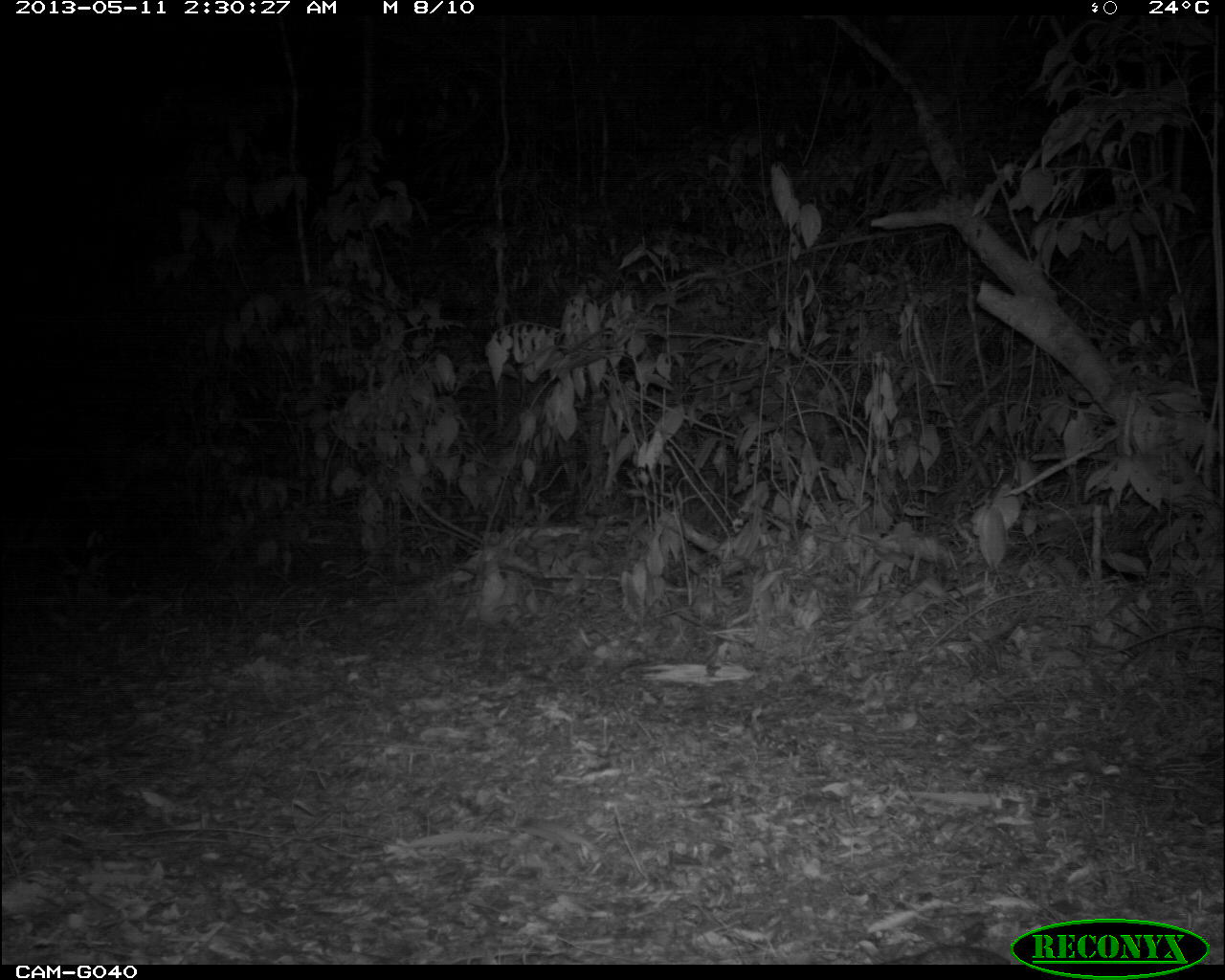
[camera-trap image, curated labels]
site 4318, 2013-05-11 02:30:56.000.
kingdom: Animalia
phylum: Chordata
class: Mammalia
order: Carnivora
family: Canidae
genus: Urocyon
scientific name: Urocyon cinereoargenteus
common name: gray fox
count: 1